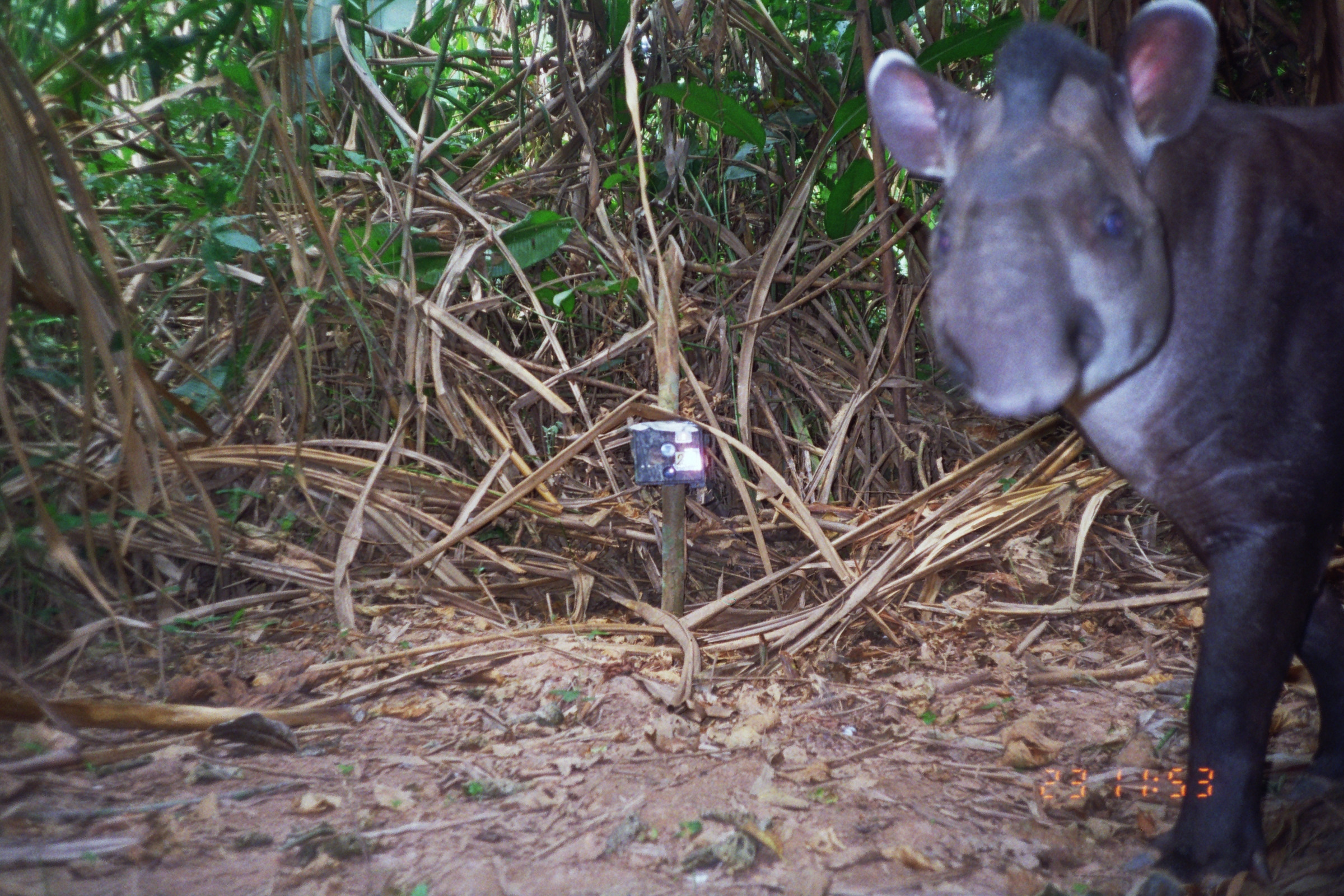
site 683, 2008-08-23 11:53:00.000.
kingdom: Animalia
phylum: Chordata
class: Mammalia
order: Perissodactyla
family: Tapiridae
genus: Tapirus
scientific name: Tapirus terrestris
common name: south american tapir